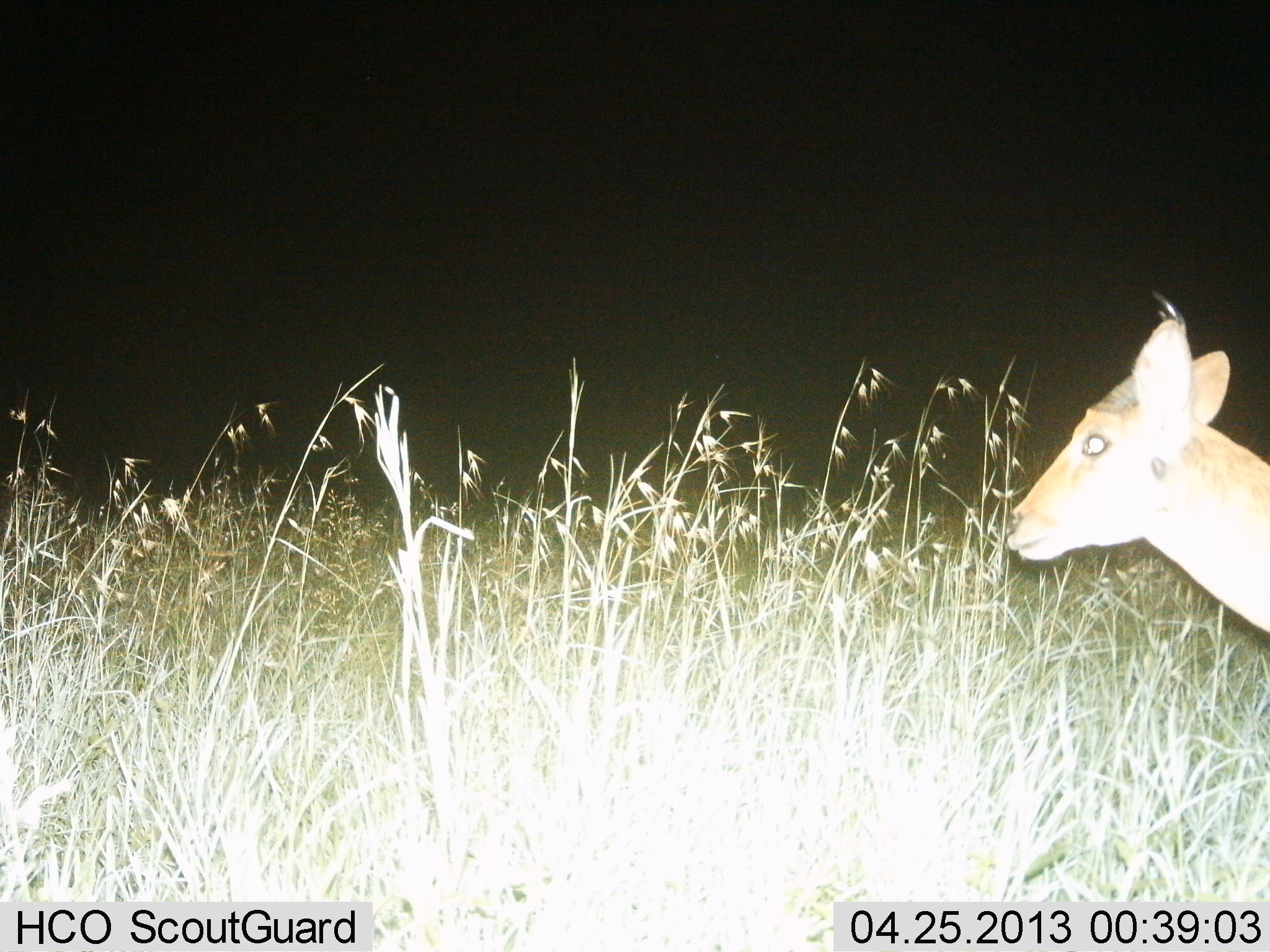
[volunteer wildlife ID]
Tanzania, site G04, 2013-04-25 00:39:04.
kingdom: Animalia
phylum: Chordata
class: Mammalia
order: Artiodactyla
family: Bovidae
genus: Redunca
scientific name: Redunca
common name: reedbuck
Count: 1.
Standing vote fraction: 83%.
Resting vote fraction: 0%.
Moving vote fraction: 17%.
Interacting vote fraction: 0%.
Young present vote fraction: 0%.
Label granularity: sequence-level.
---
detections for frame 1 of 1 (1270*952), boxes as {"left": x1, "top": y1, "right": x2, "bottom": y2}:
animal: {"left": 998, "top": 285, "right": 1270, "bottom": 707}